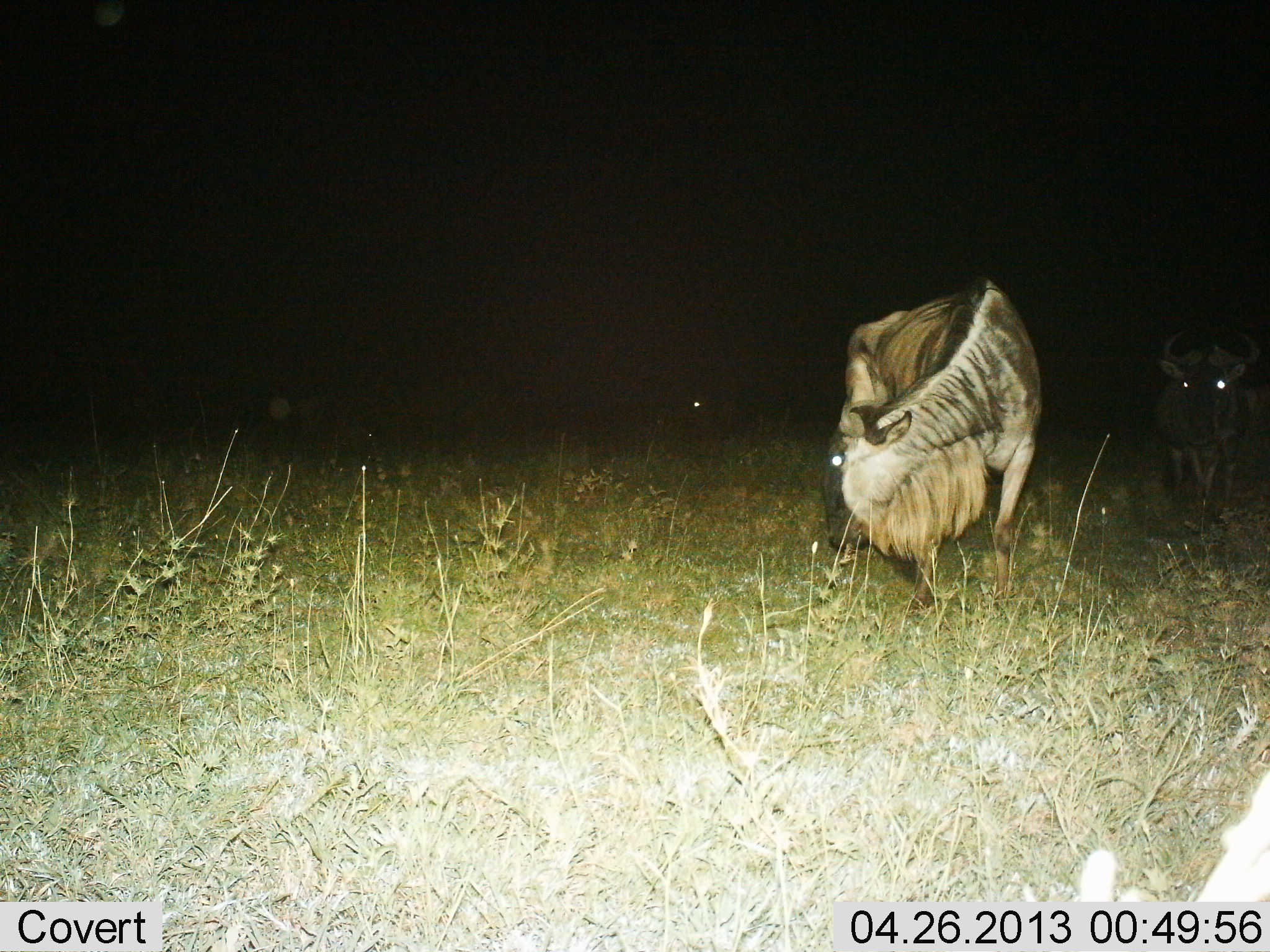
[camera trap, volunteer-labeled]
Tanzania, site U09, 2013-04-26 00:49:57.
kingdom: Animalia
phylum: Chordata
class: Mammalia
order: Artiodactyla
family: Bovidae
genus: Connochaetes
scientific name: Connochaetes taurinus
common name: blue wildebeest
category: wildebeest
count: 2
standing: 83%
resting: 6%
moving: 23%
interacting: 3%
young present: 0%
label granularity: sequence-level